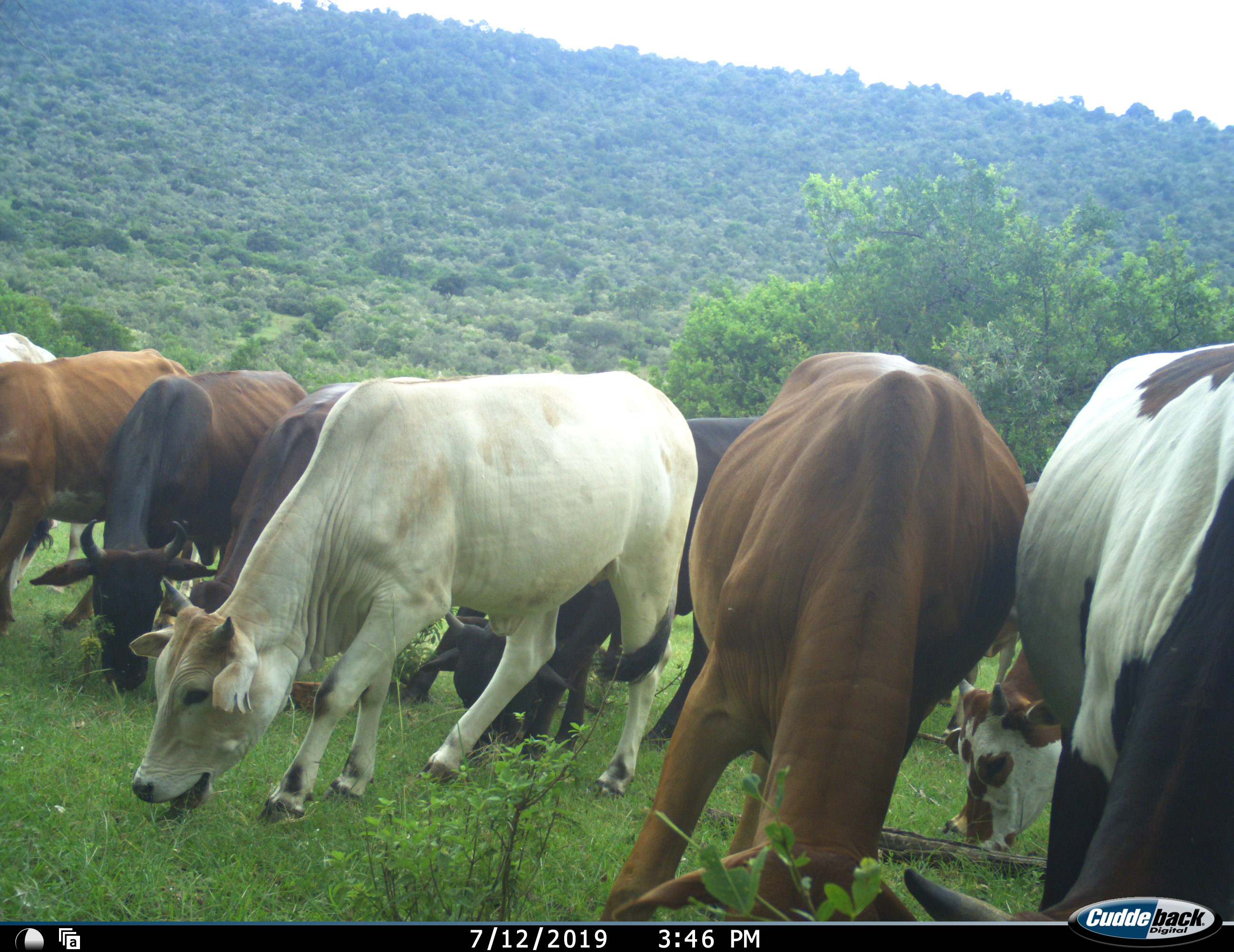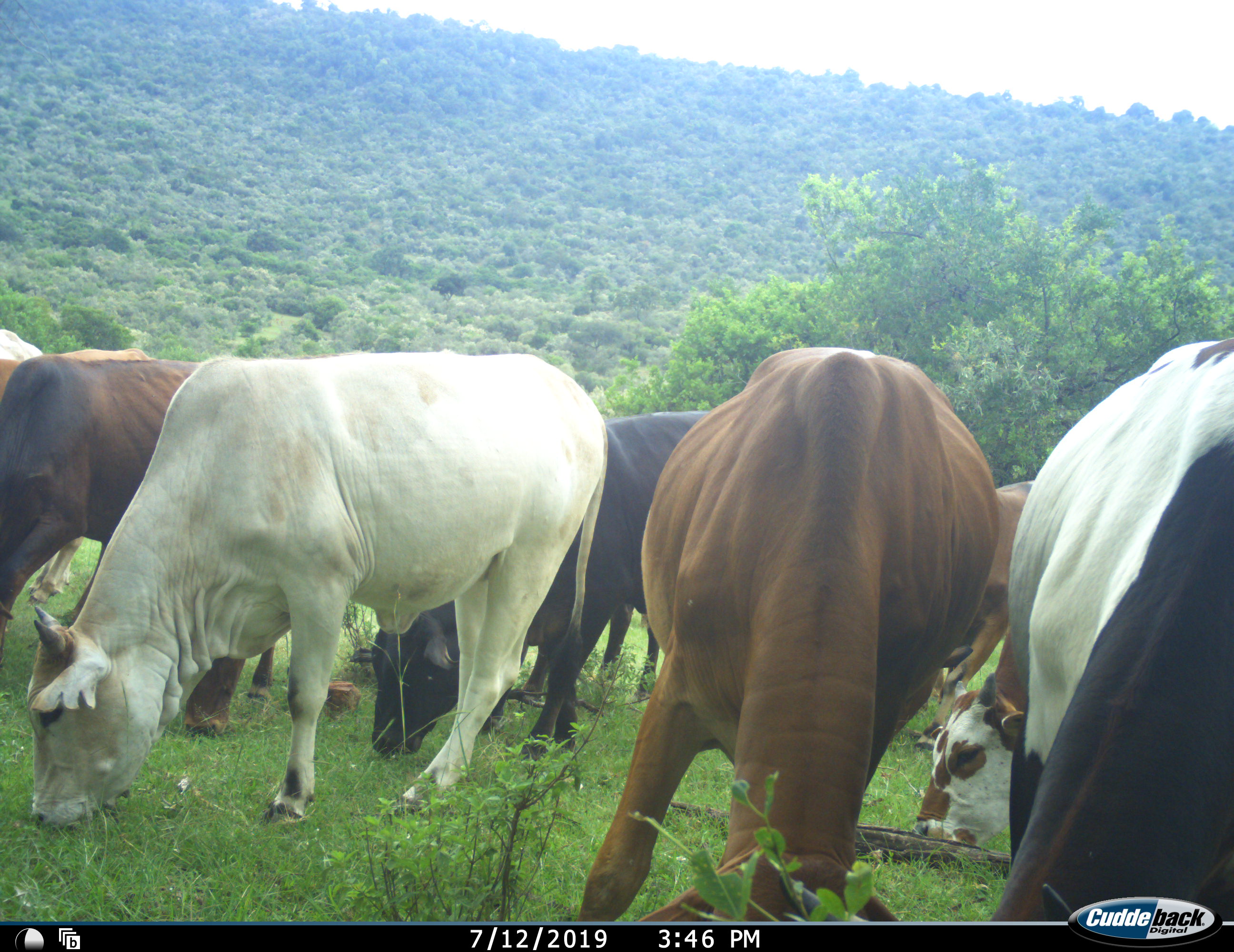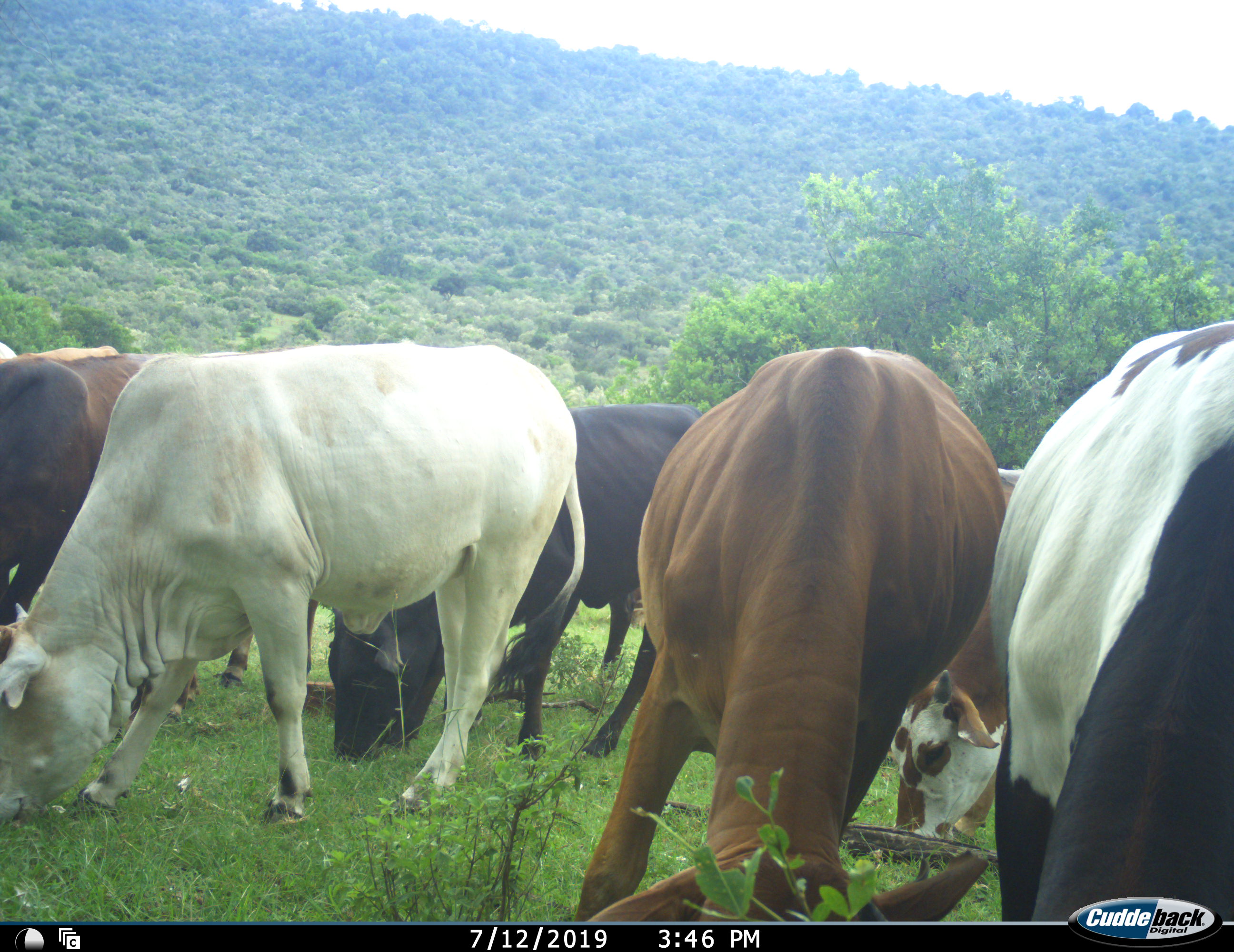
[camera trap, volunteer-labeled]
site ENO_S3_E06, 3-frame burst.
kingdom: Animalia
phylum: Chordata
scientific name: Vertebrata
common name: domestic animal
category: domesticanimal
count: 10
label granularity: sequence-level